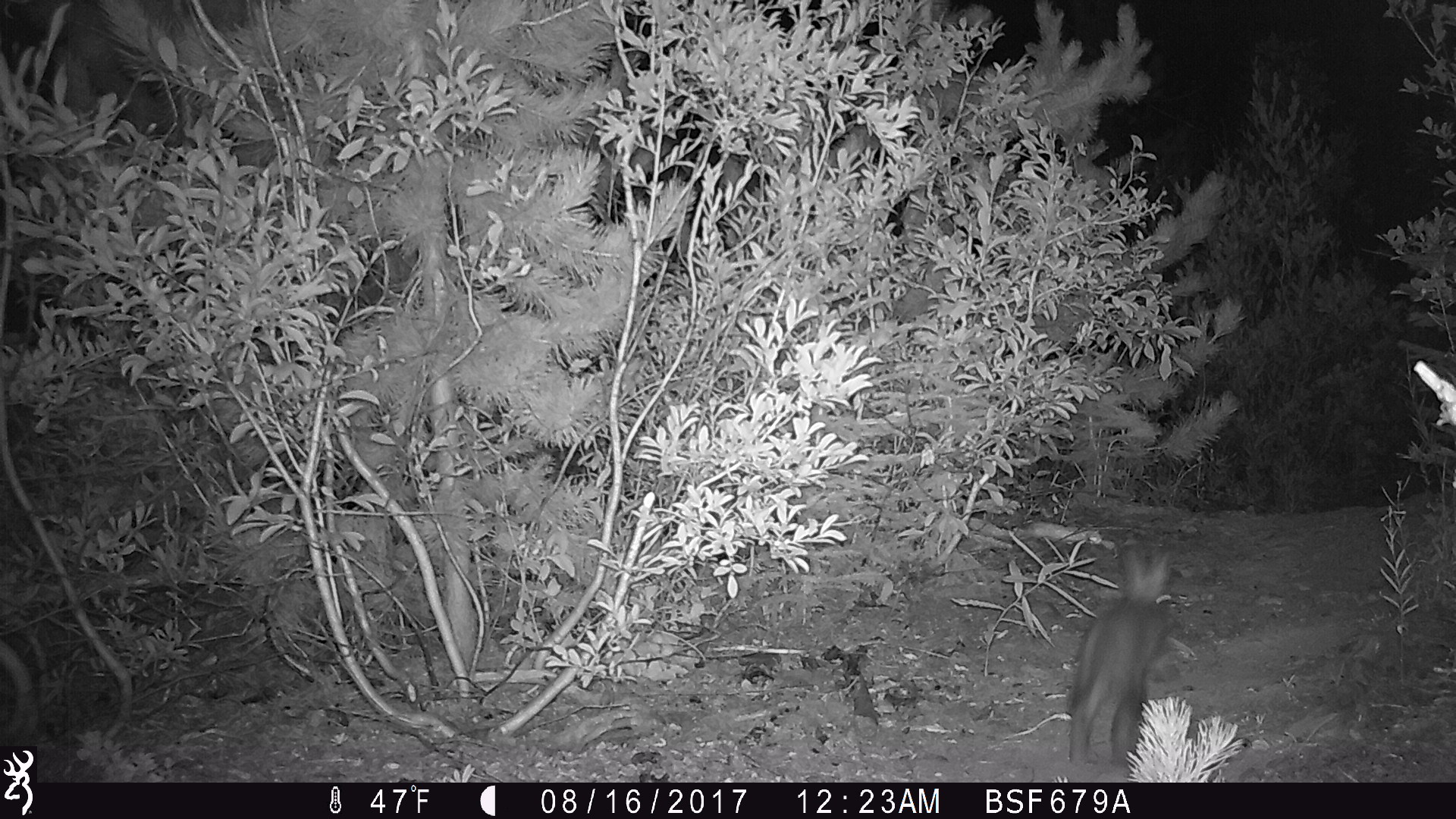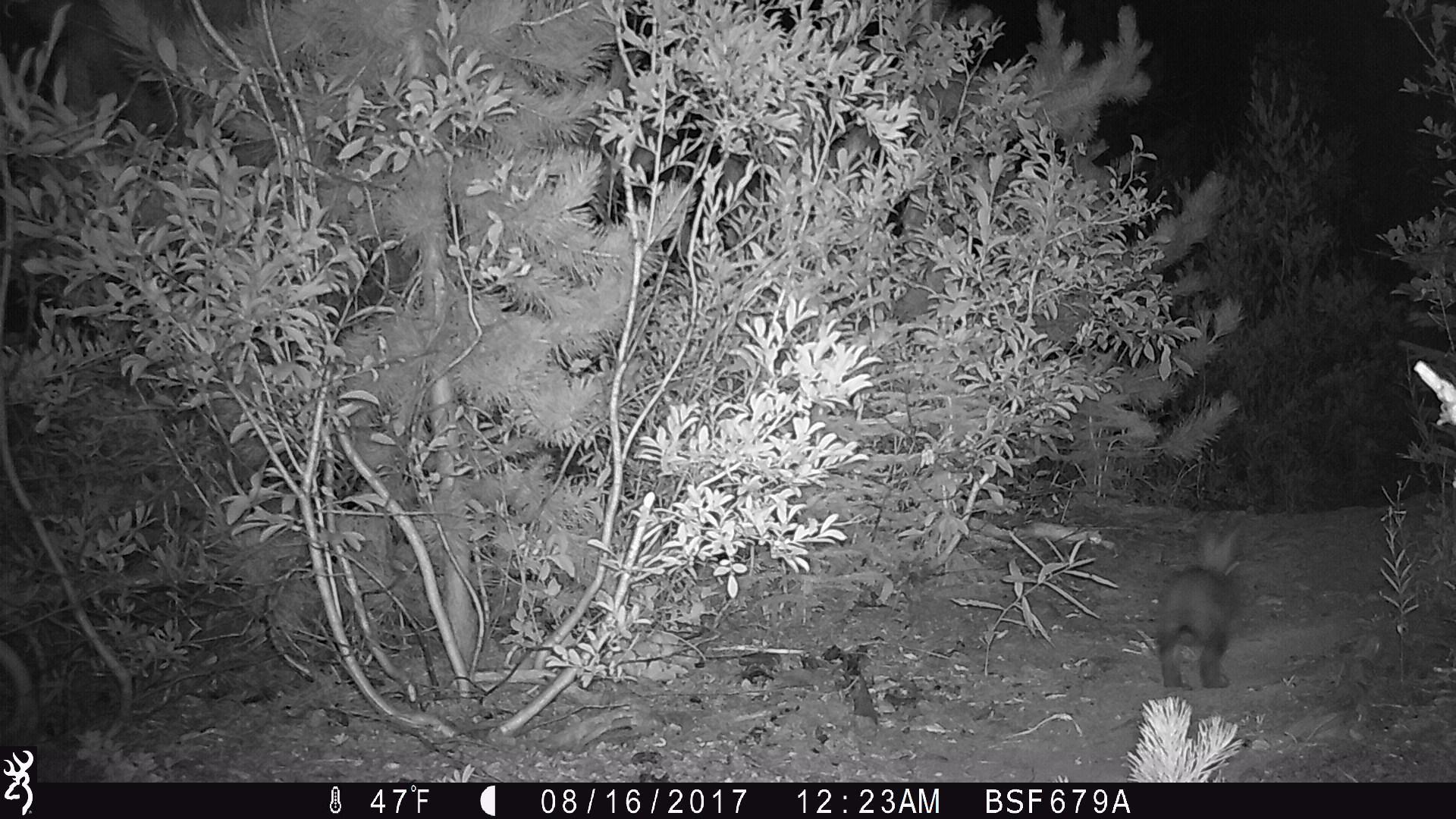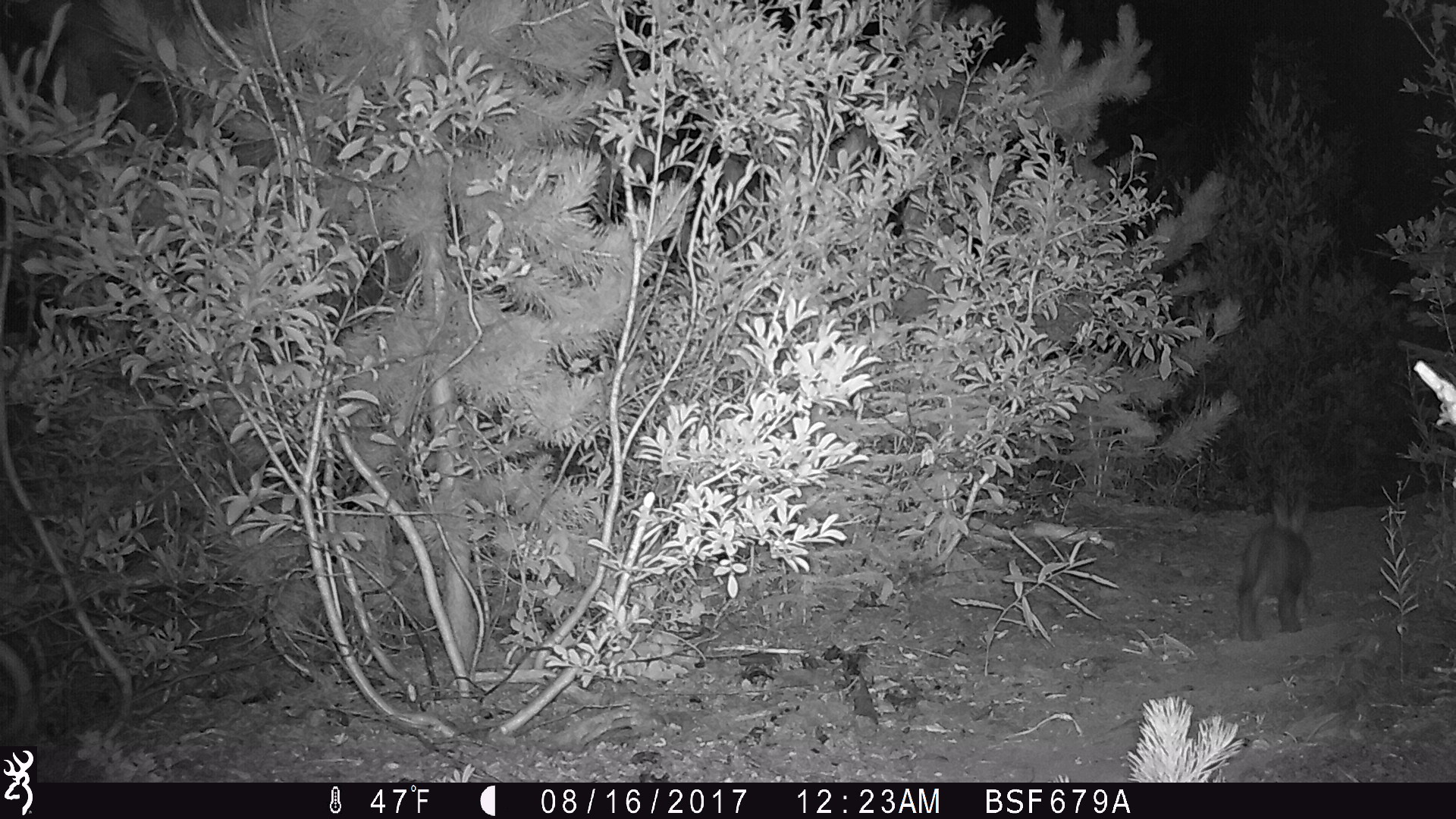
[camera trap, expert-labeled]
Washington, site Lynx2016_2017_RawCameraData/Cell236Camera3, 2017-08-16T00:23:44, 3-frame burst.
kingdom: Animalia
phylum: Chordata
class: Mammalia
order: Lagomorpha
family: Leporidae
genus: Lepus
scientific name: Lepus americanus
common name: snowshoe hare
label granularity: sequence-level